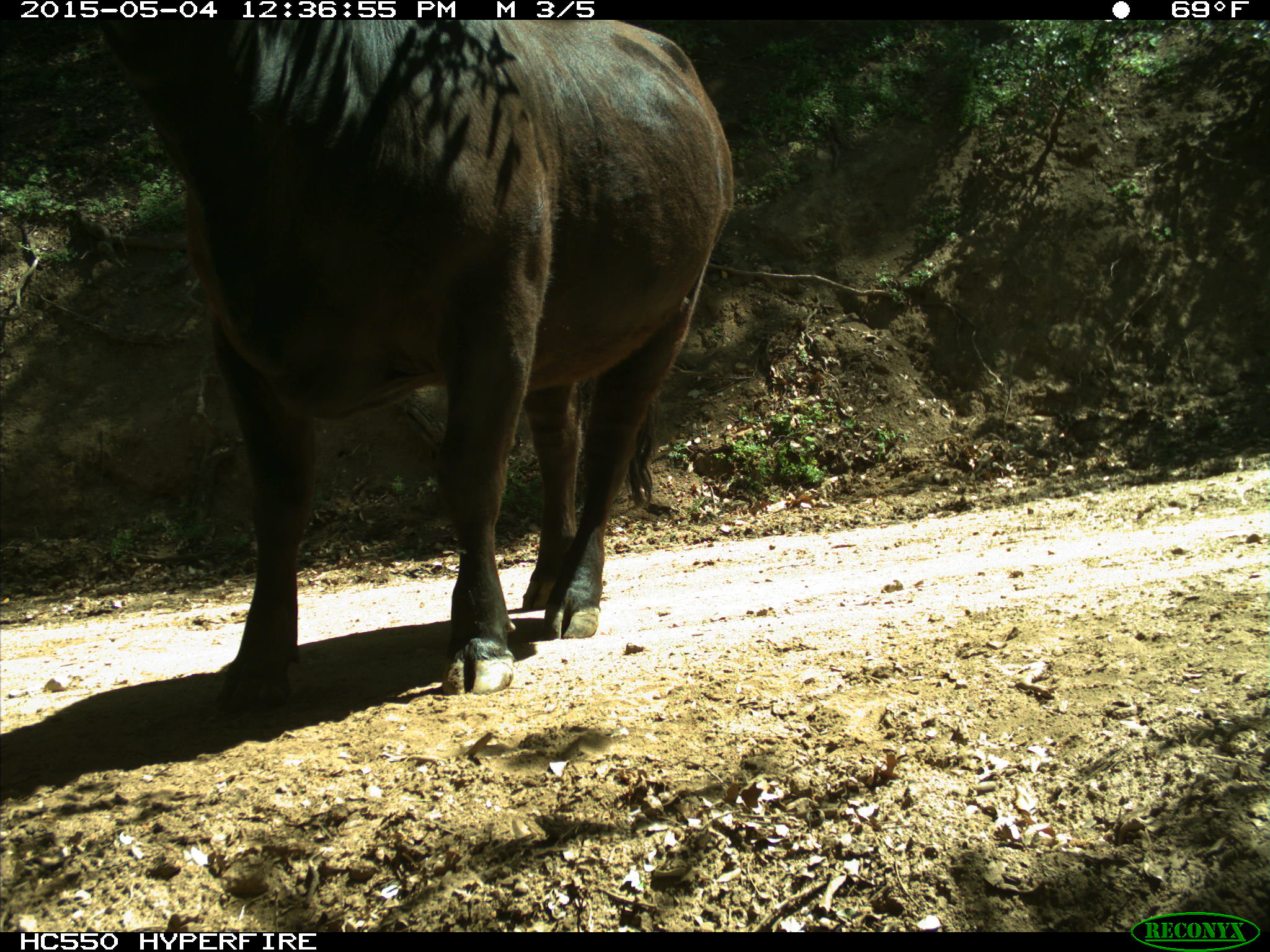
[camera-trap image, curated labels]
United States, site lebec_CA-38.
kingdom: Animalia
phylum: Chordata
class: Mammalia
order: Artiodactyla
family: Bovidae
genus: Bos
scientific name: Bos taurus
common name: domestic cow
Bos taurus (domestic cow).